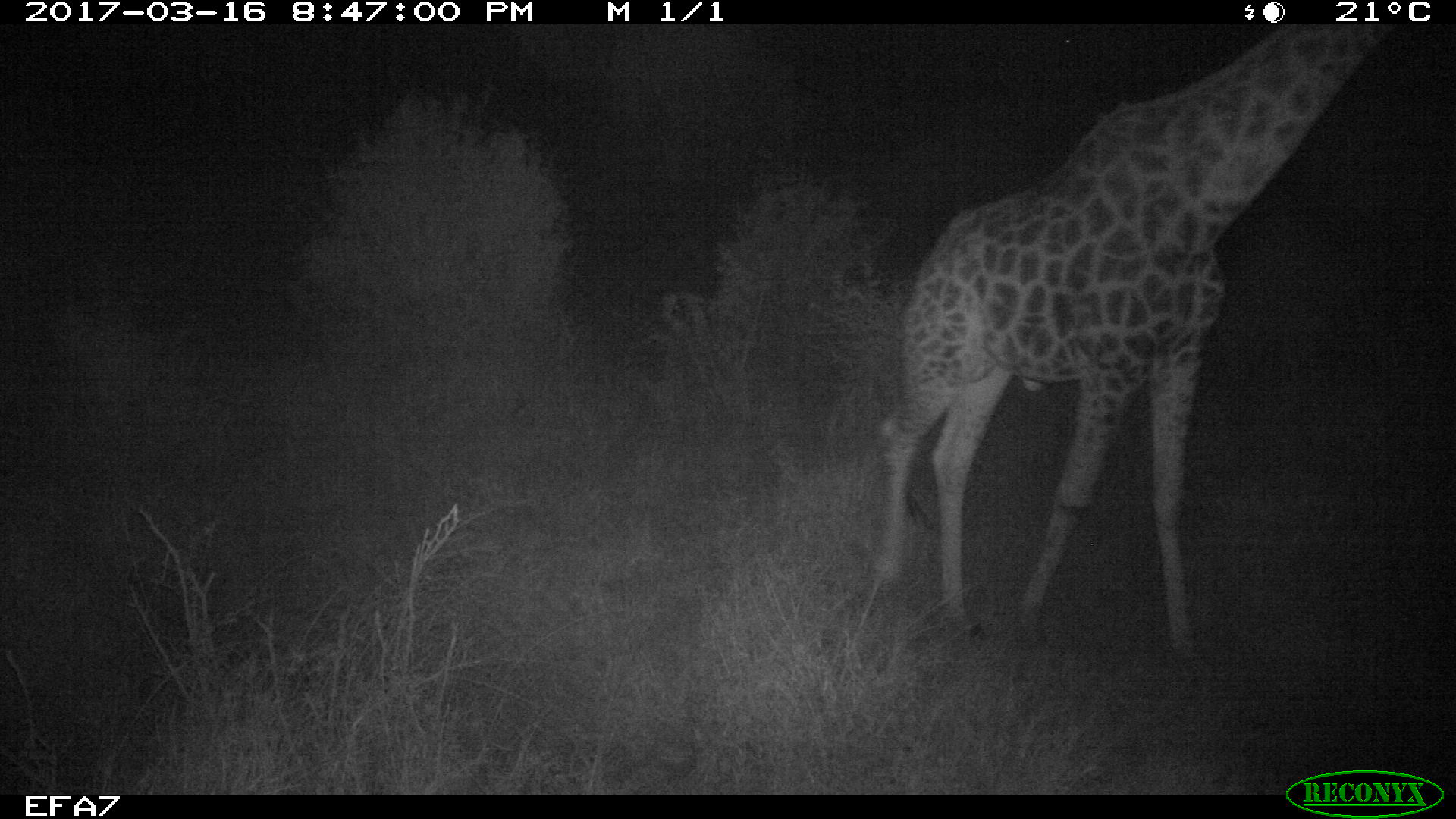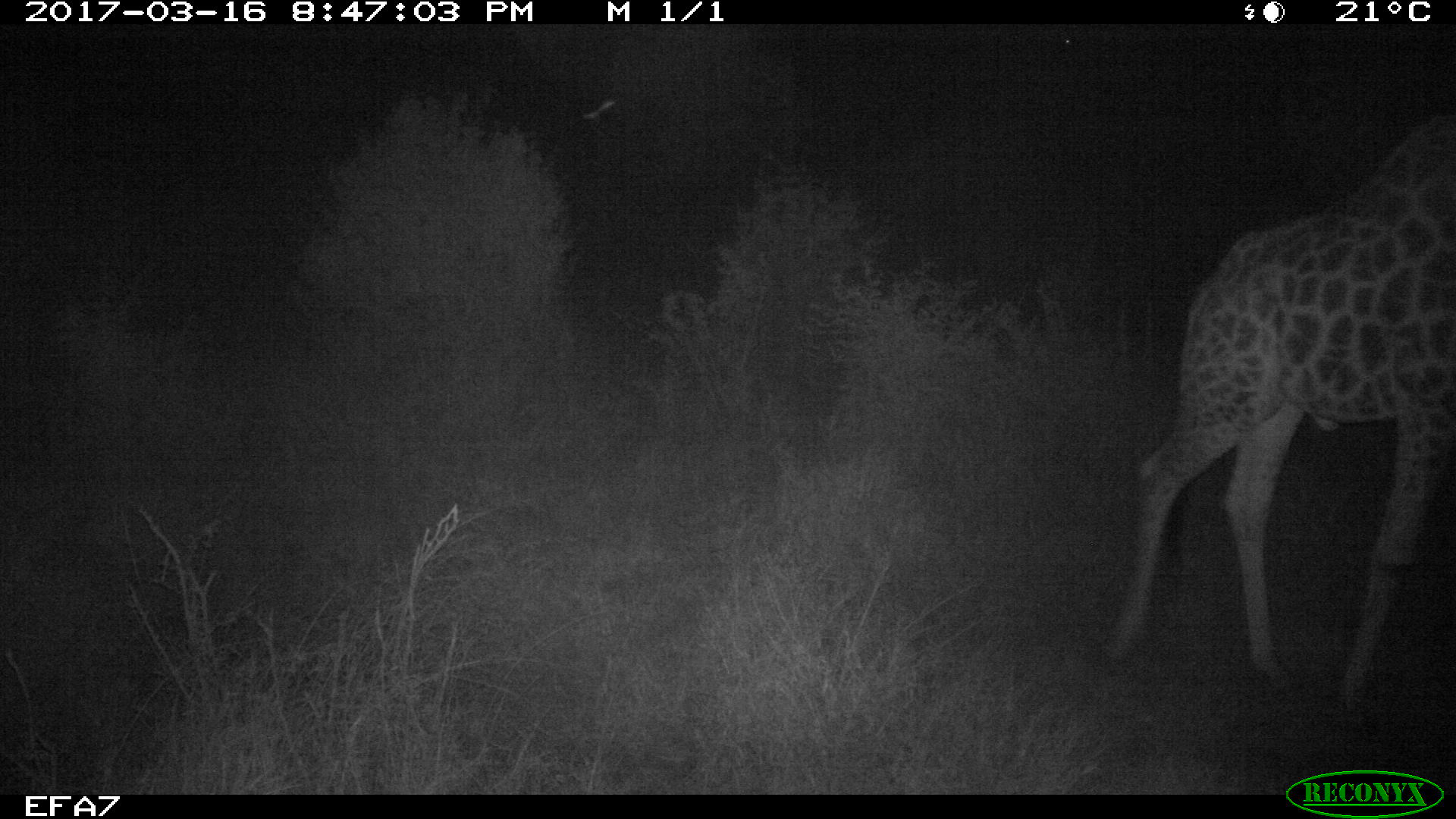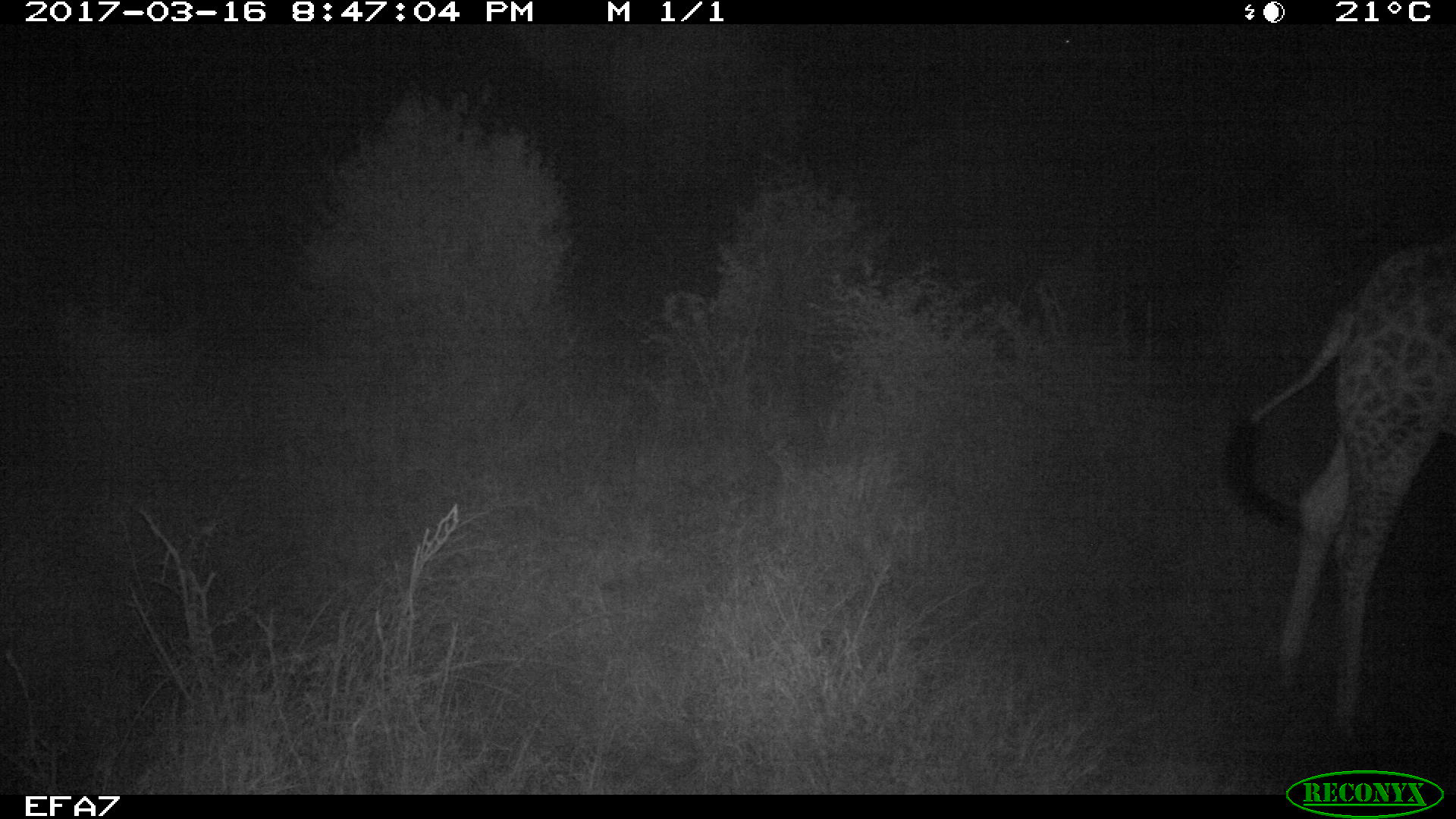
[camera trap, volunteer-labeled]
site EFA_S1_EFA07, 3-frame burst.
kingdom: Animalia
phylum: Chordata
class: Mammalia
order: Artiodactyla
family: Giraffidae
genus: Giraffa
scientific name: Giraffa camelopardalis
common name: giraffe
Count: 1.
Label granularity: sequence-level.